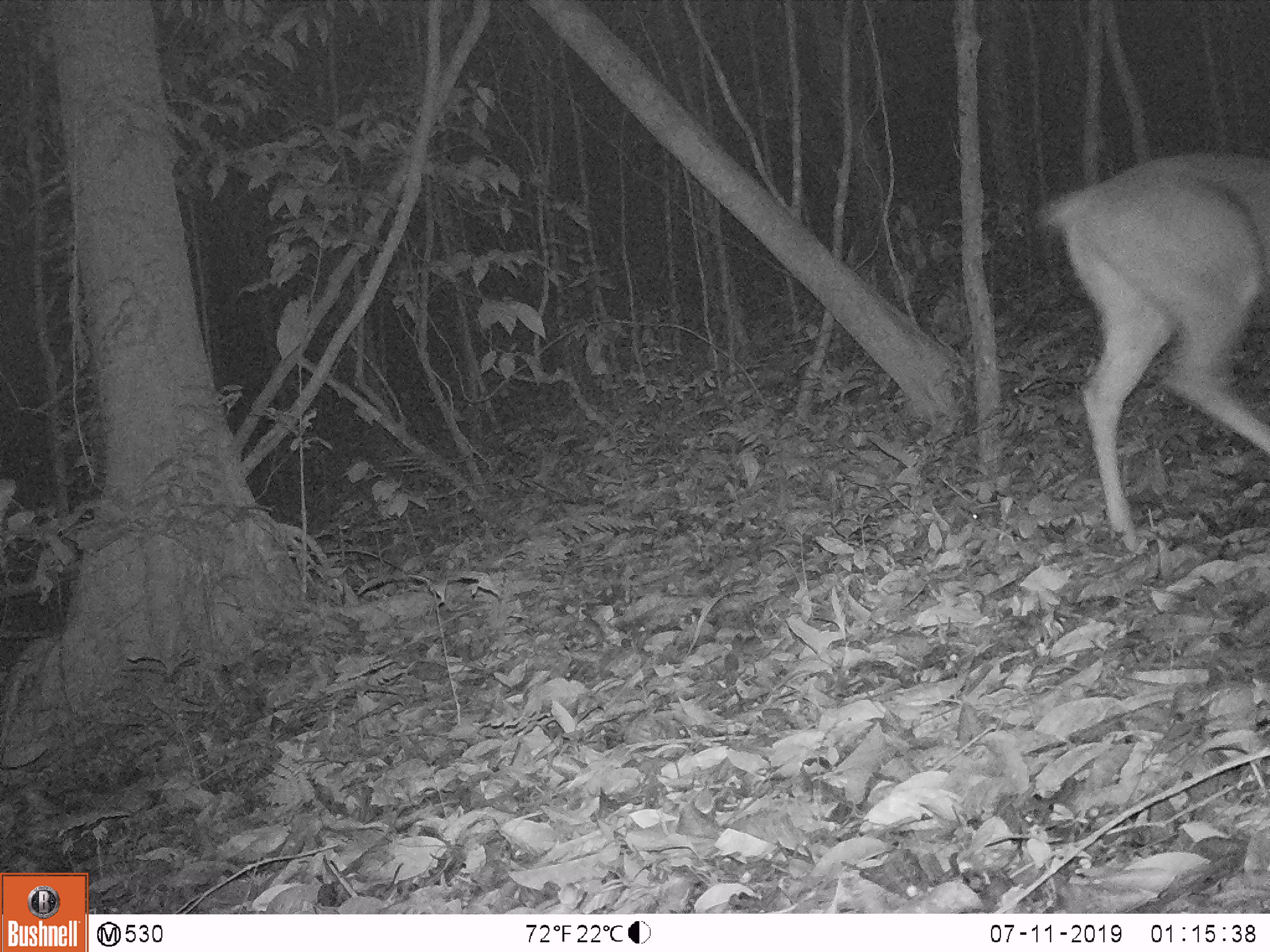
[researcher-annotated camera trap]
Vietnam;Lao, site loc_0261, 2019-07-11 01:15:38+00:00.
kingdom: Animalia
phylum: Chordata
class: Mammalia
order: Artiodactyla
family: Cervidae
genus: Rusa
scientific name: Rusa unicolor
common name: sambar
Sambar (Rusa unicolor). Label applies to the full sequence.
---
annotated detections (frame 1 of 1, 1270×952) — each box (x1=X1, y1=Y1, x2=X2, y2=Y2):
sambar: (x1=1040, y1=153, x2=1269, y2=551)